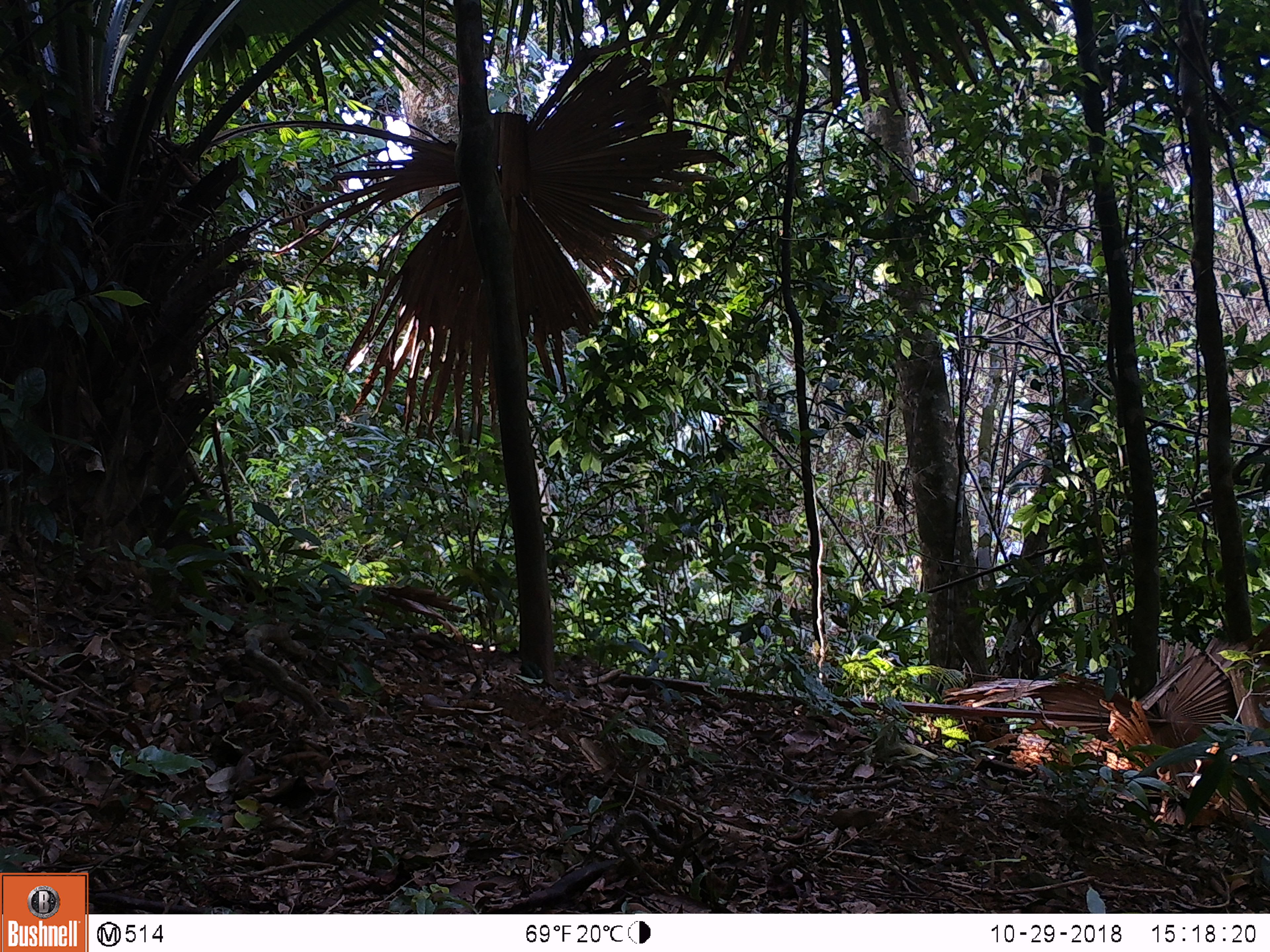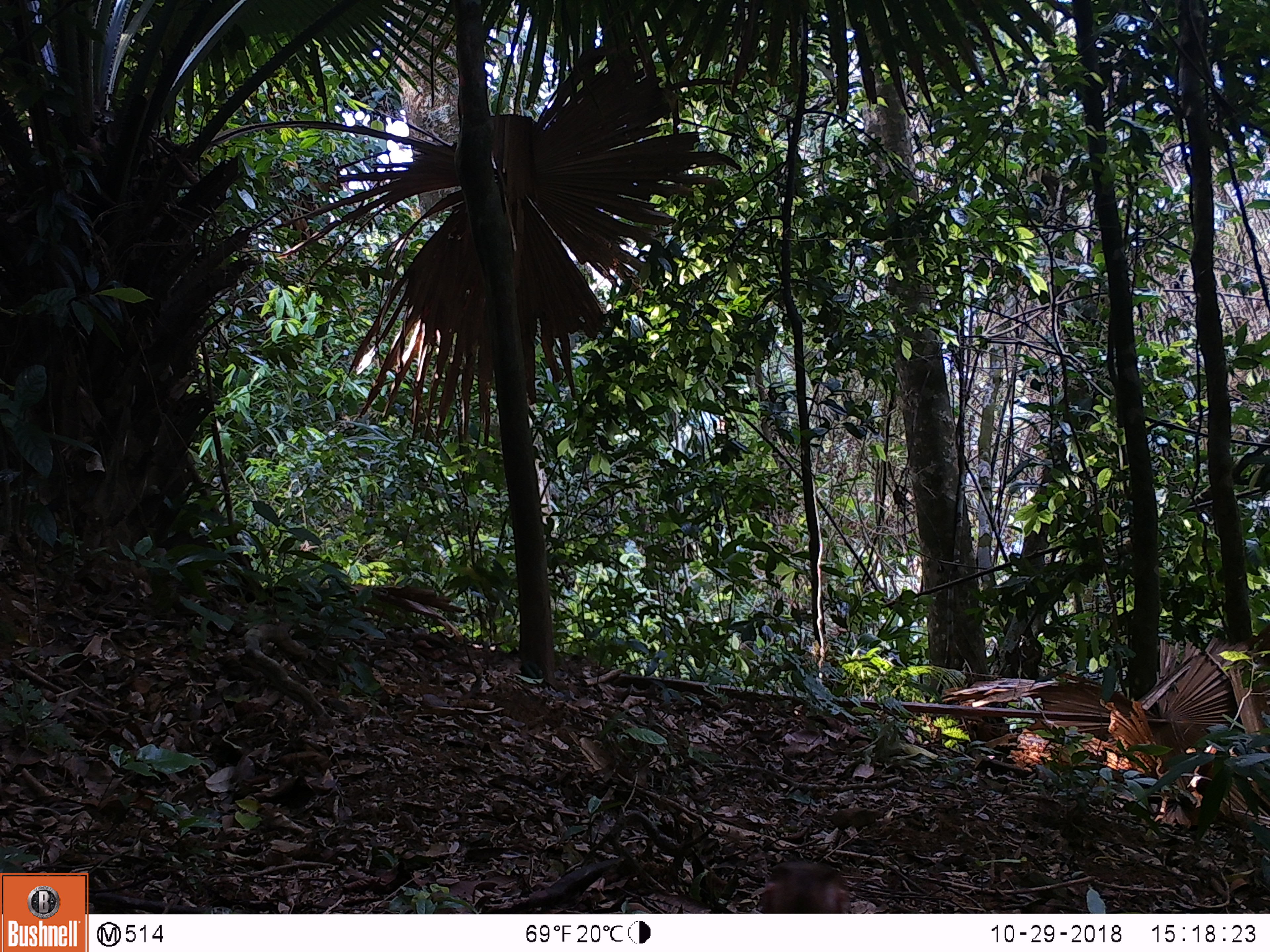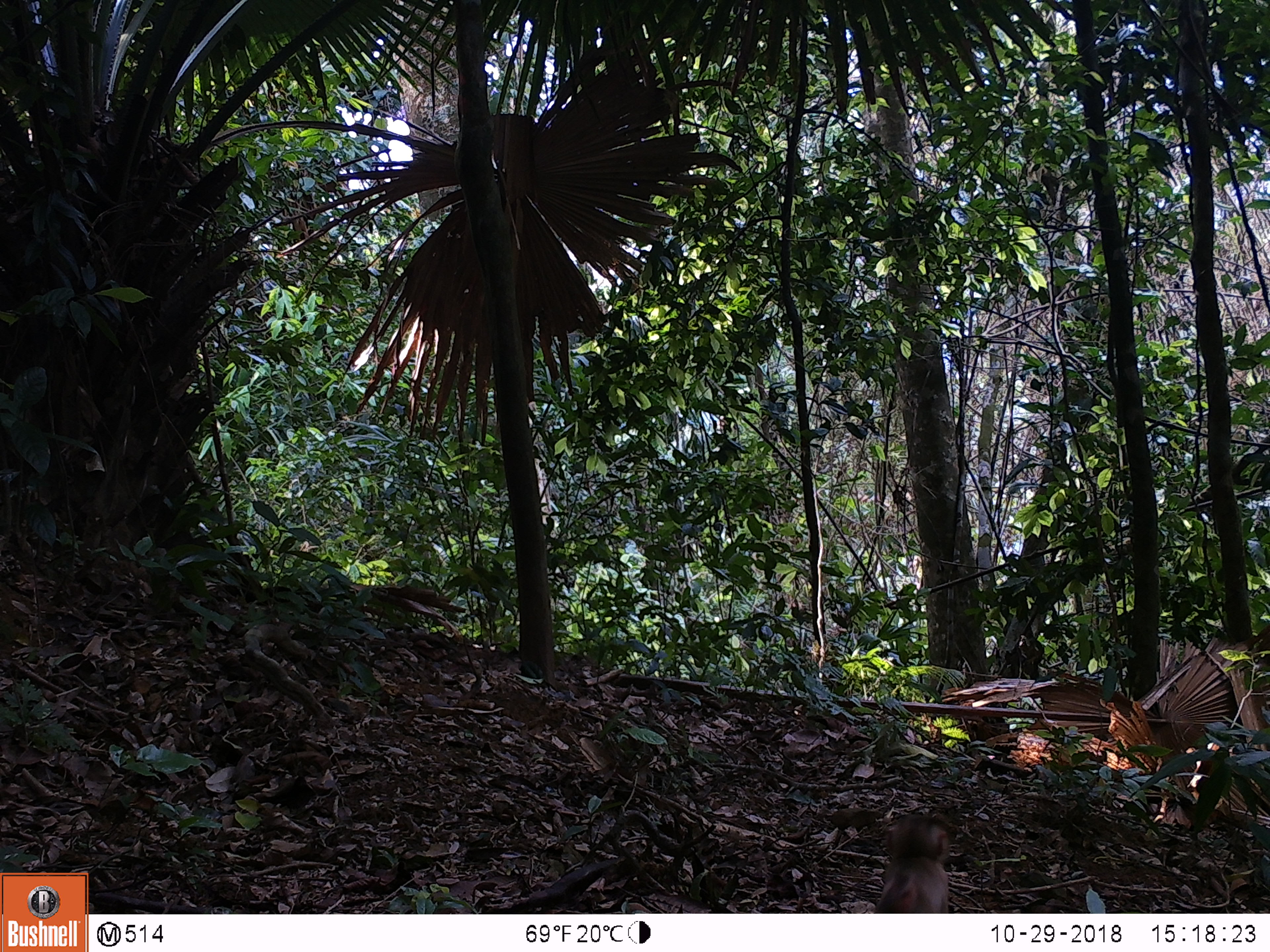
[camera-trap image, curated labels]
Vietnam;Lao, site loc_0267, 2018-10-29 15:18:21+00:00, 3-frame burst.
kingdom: Animalia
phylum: Chordata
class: Mammalia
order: Primates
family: Cercopithecidae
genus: Macaca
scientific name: Macaca nemestrina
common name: pig-tailed macaque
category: pig tailed macaque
Pig tailed macaque (pig-tailed macaque) (Macaca nemestrina). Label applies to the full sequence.